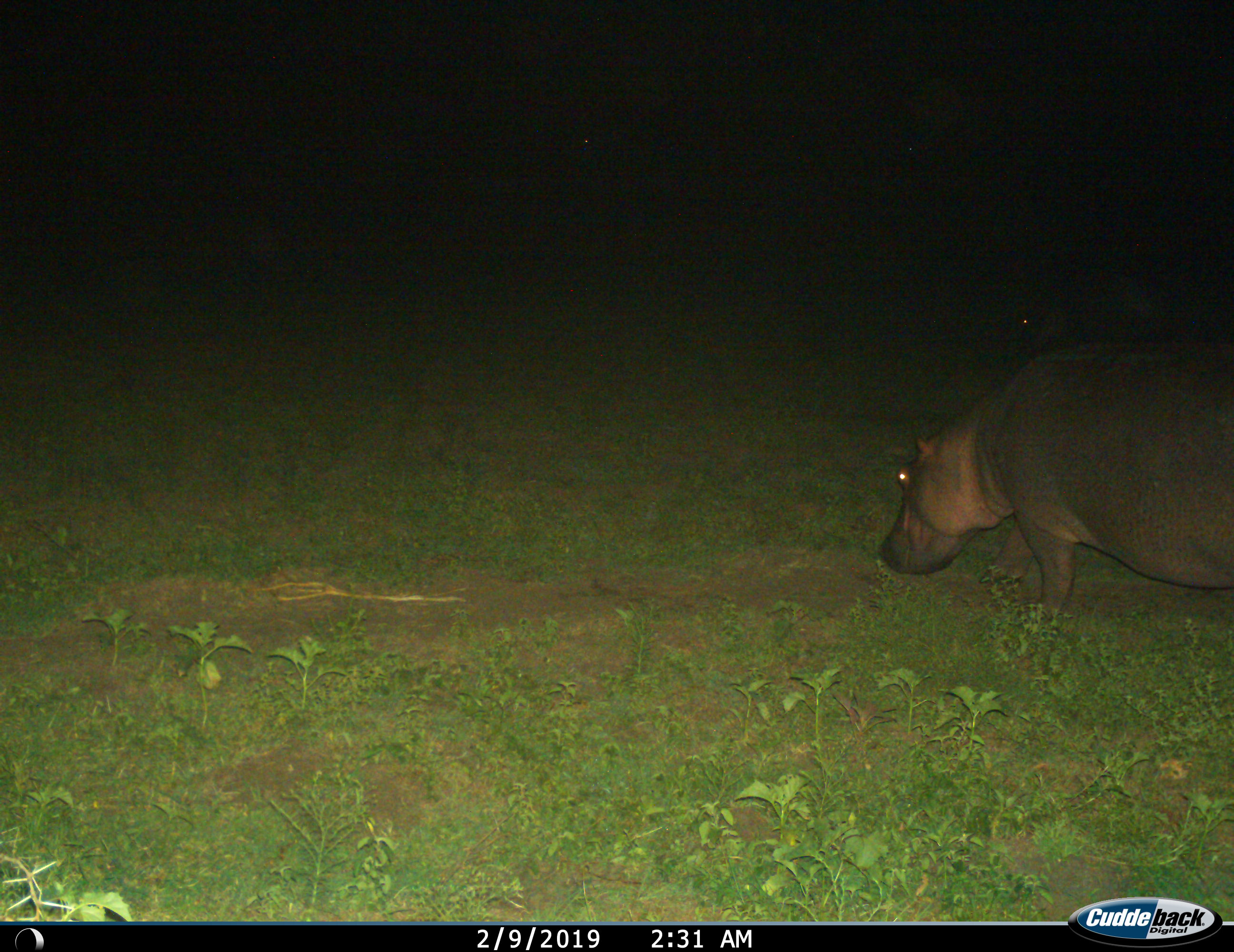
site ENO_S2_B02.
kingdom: Animalia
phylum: Chordata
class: Mammalia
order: Artiodactyla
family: Hippopotamidae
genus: Hippopotamus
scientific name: Hippopotamus amphibius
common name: hippopotamus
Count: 1.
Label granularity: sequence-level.